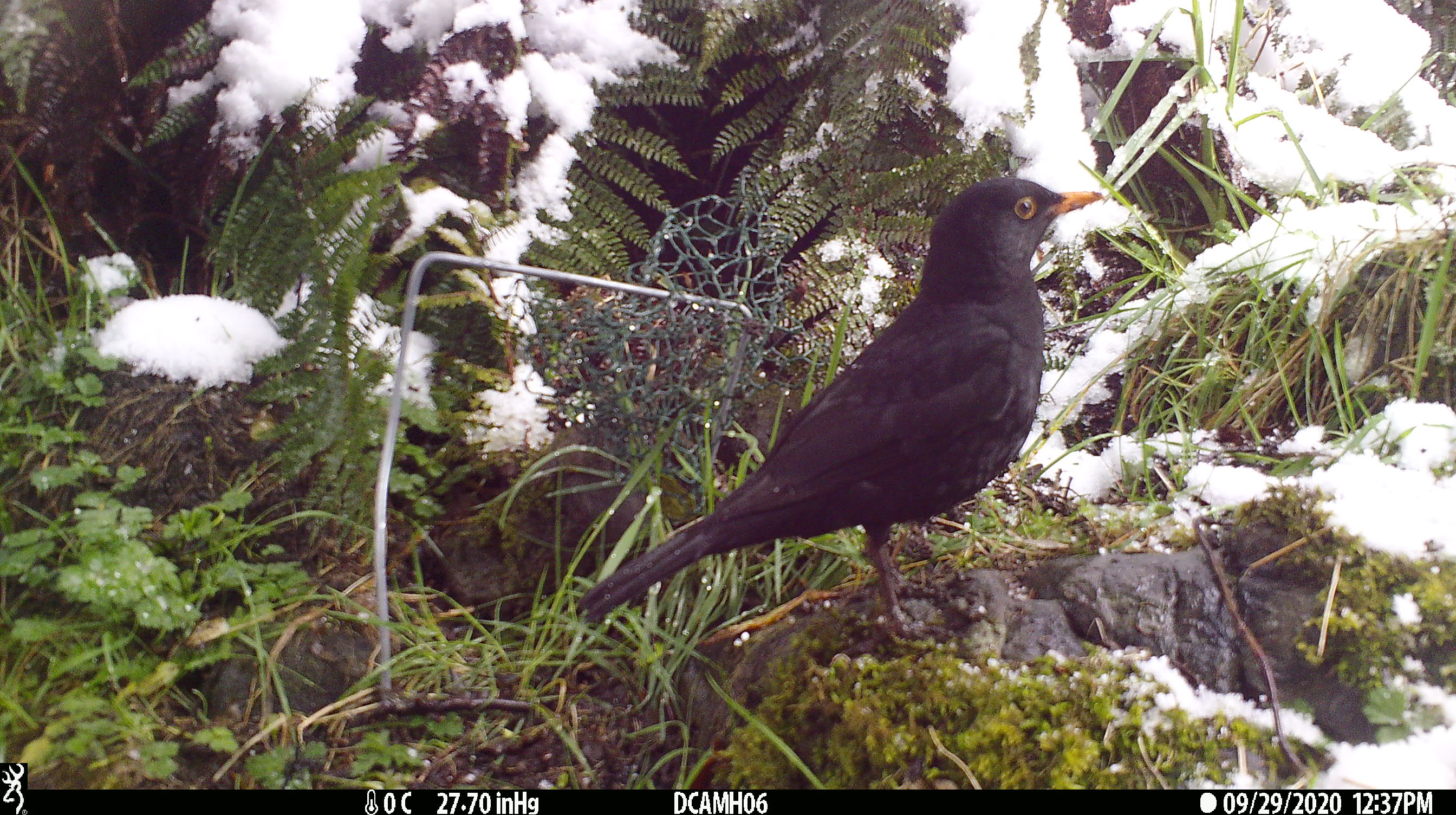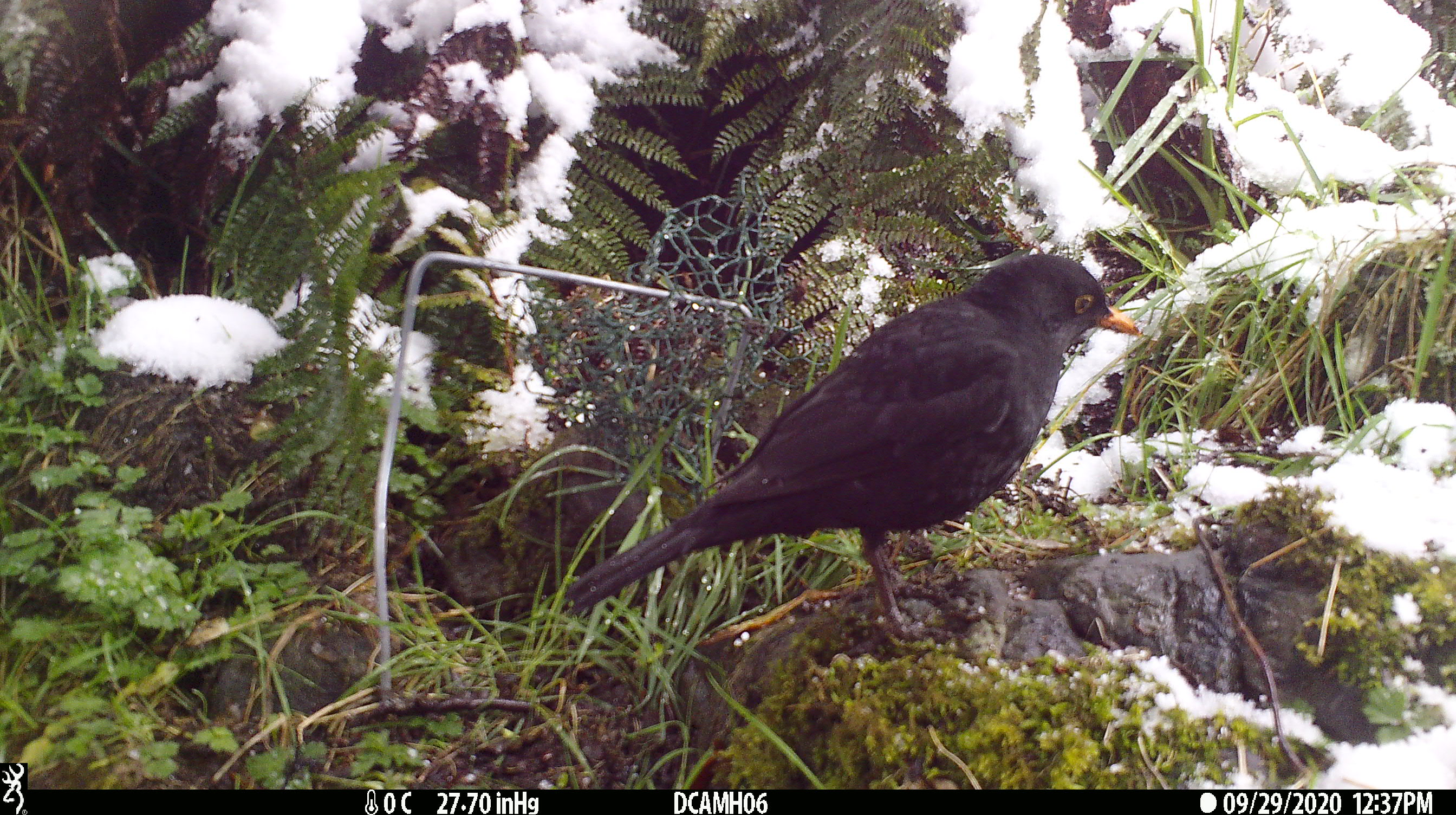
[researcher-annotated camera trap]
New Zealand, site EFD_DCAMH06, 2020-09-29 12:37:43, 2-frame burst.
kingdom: Animalia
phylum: Chordata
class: Aves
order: Passeriformes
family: Turdidae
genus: Turdus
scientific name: Turdus merula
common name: eurasian blackbird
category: blackbird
Blackbird (eurasian blackbird) (Turdus merula).